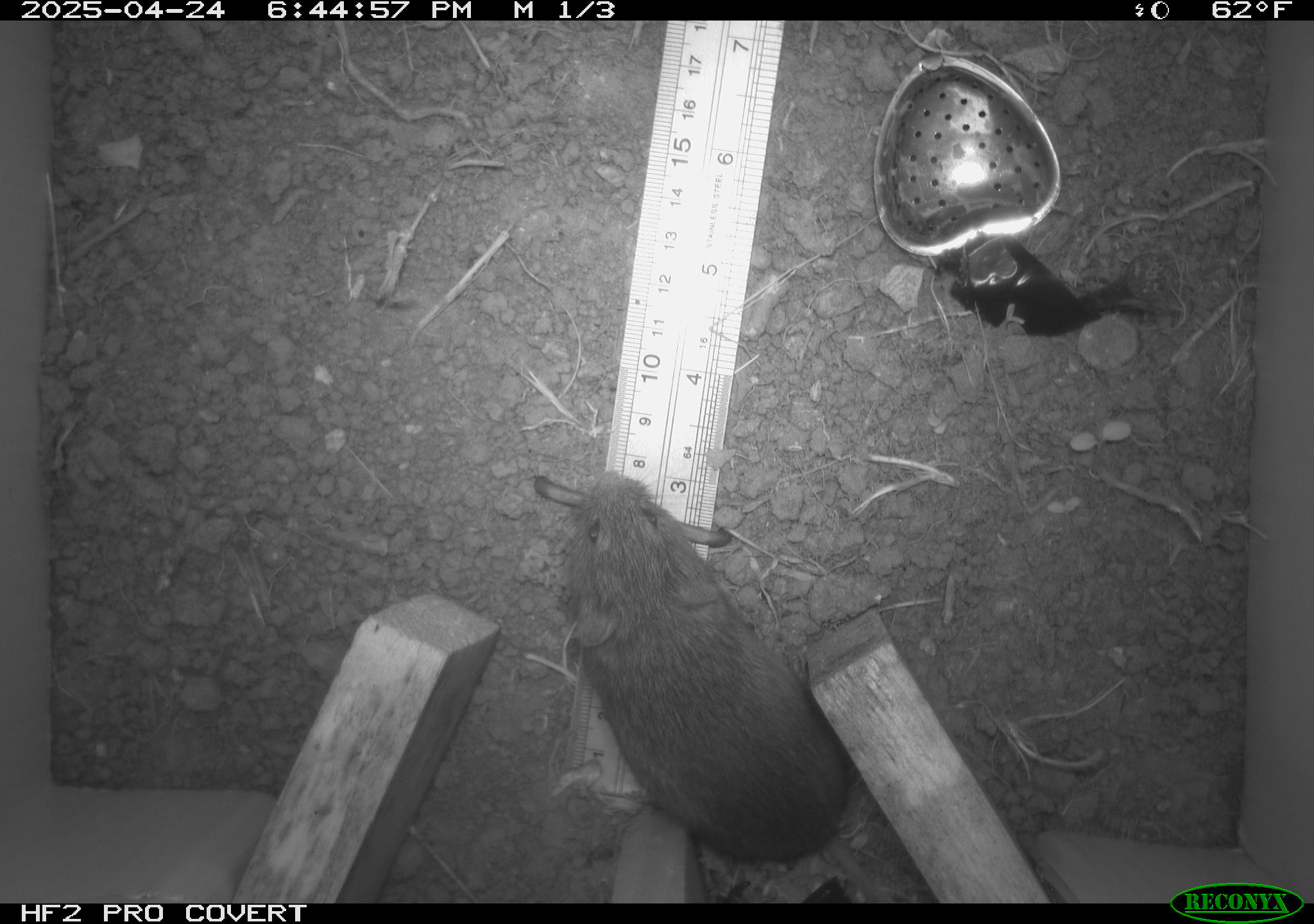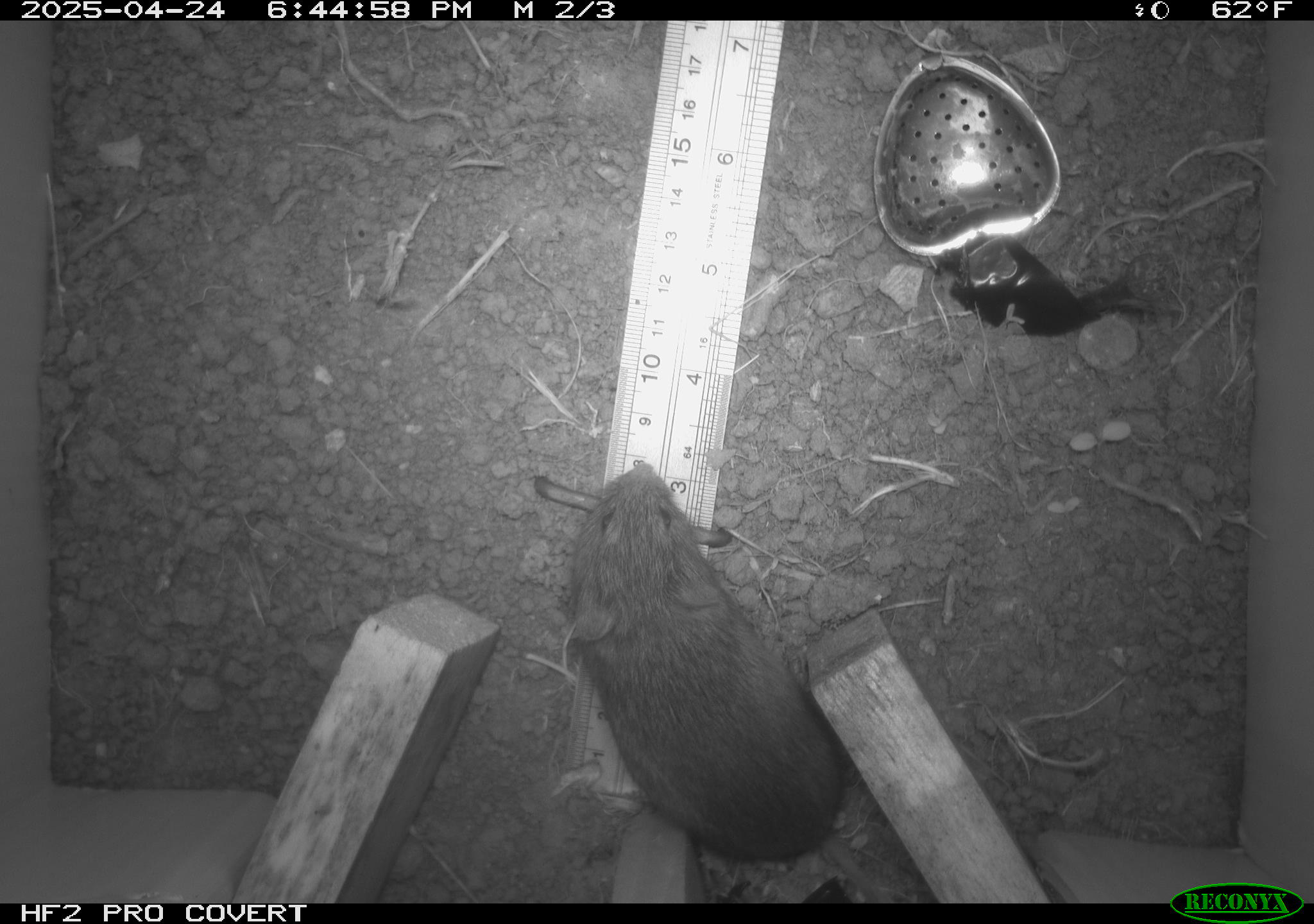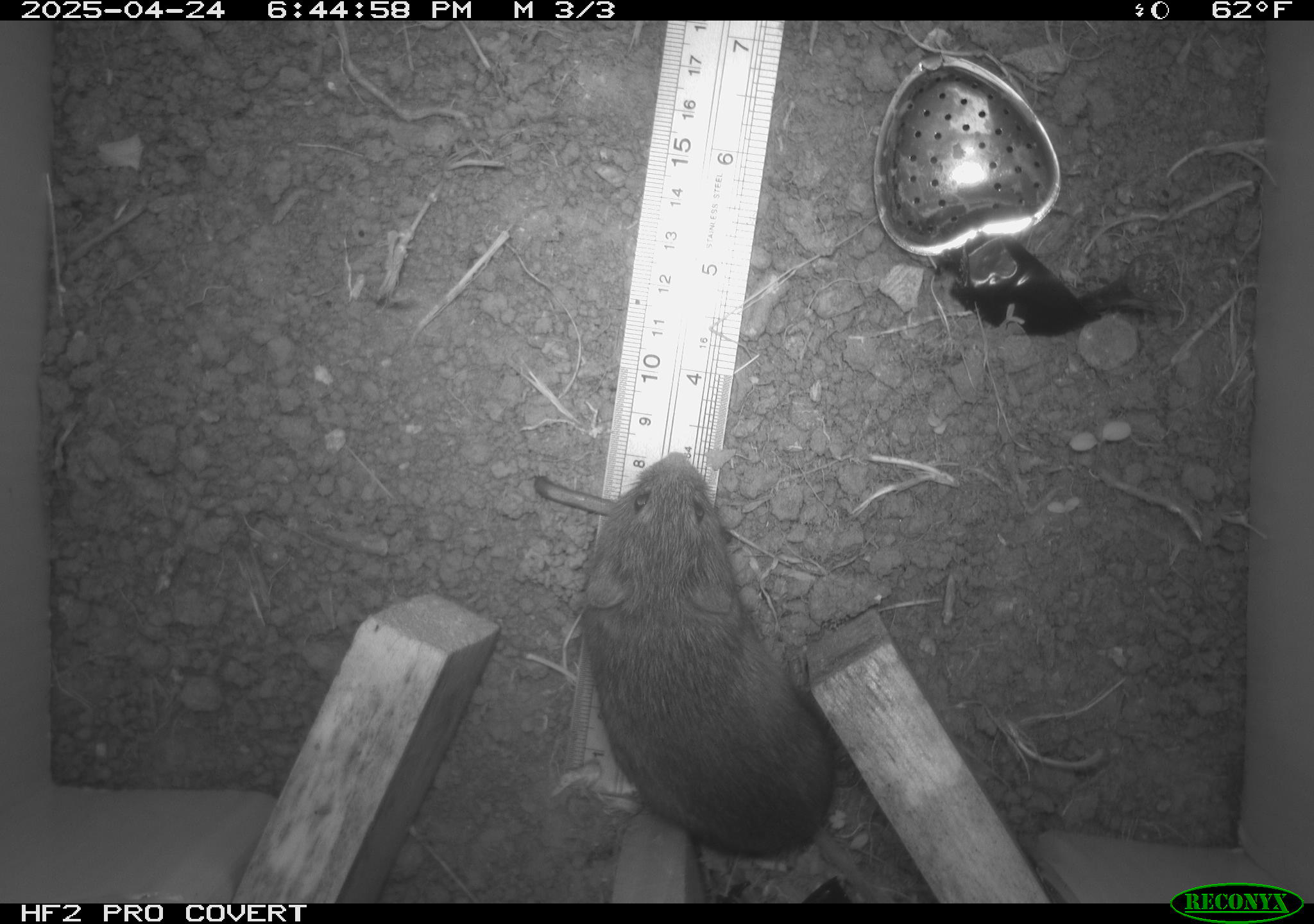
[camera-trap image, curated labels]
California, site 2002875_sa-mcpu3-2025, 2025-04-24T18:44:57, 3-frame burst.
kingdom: Animalia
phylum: Chordata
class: Mammalia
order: Rodentia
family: Cricetidae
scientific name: Arvicolinae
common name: voles, lemmings, and muskrats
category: arvicolinae subfamily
Arvicolinae subfamily (voles, lemmings, and muskrats) (Arvicolinae).